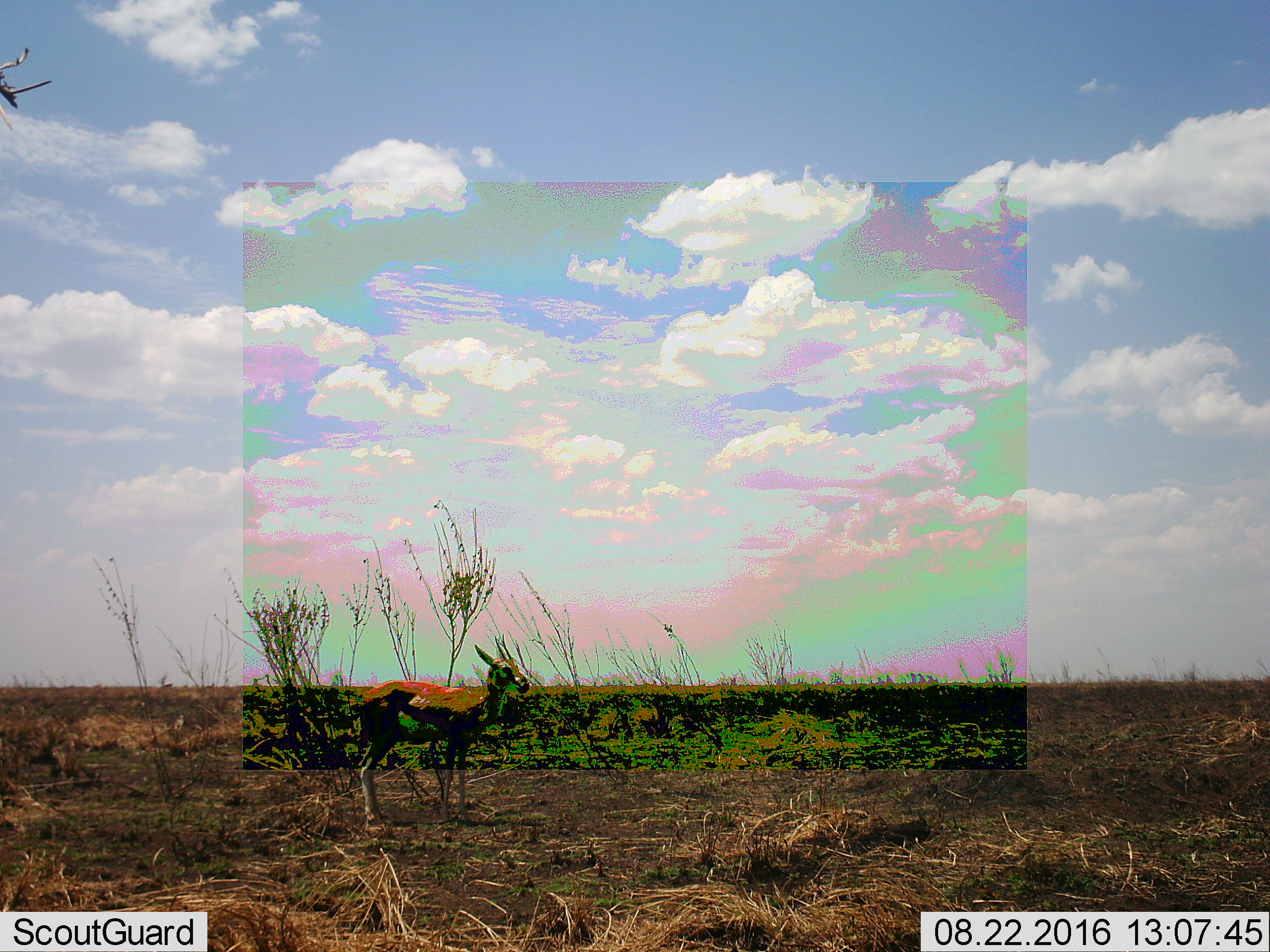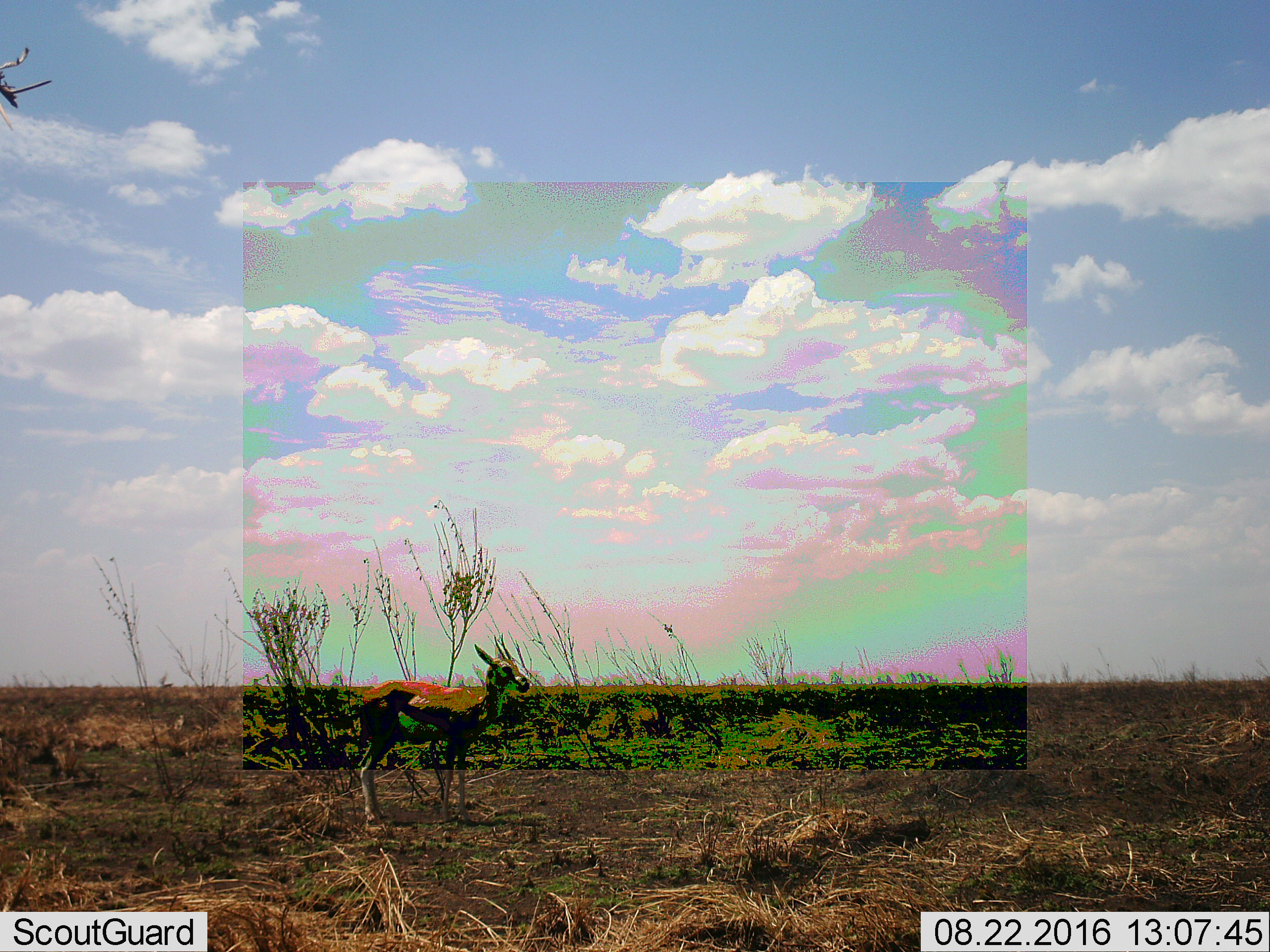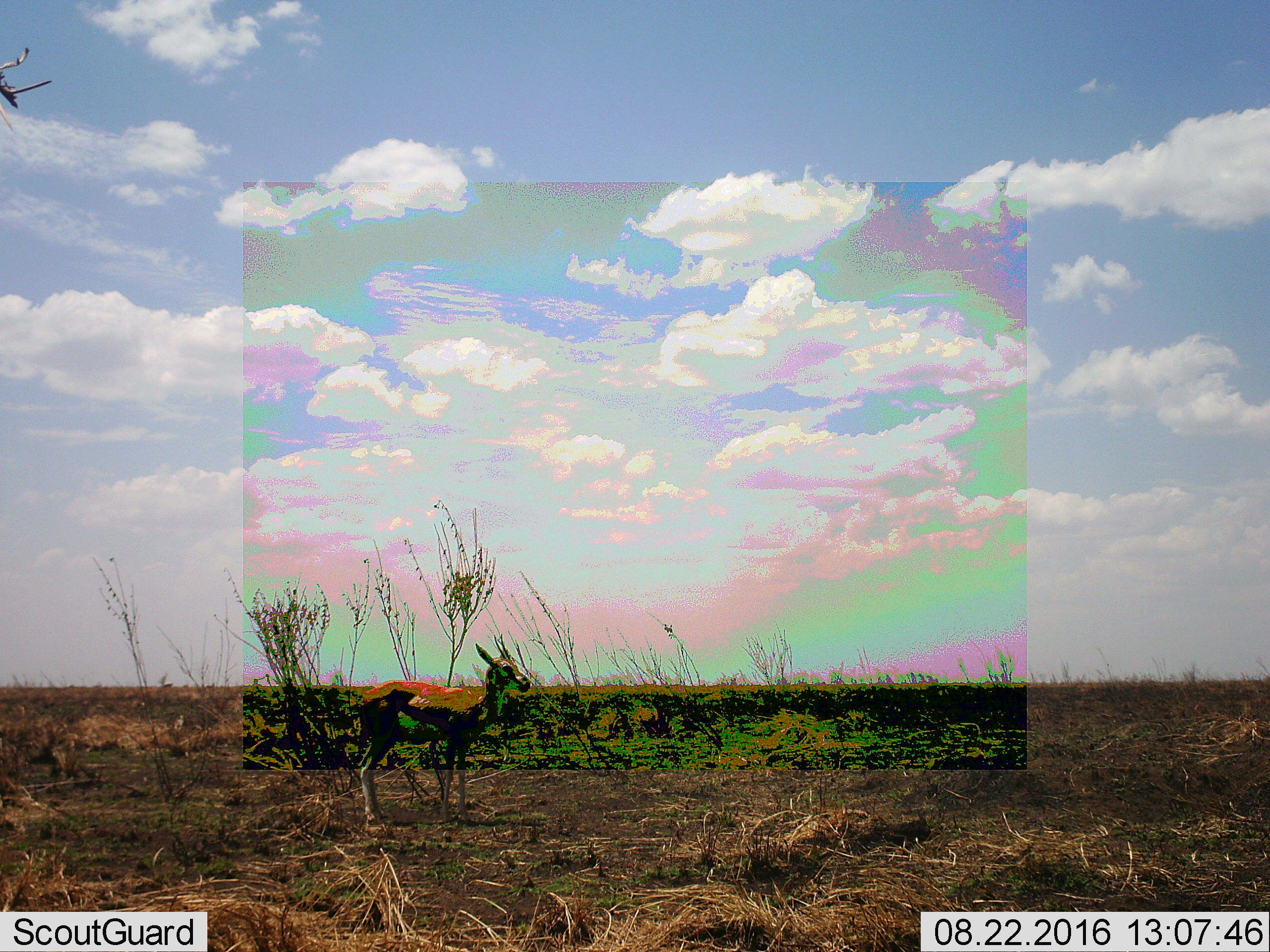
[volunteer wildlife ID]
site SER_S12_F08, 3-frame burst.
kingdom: Animalia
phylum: Chordata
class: Mammalia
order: Artiodactyla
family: Bovidae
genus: Eudorcas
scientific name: Eudorcas thomsonii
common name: thomson's gazelle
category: gazellethomsons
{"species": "gazellethomsons (thomson's gazelle) (Eudorcas thomsonii)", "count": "1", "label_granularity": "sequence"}